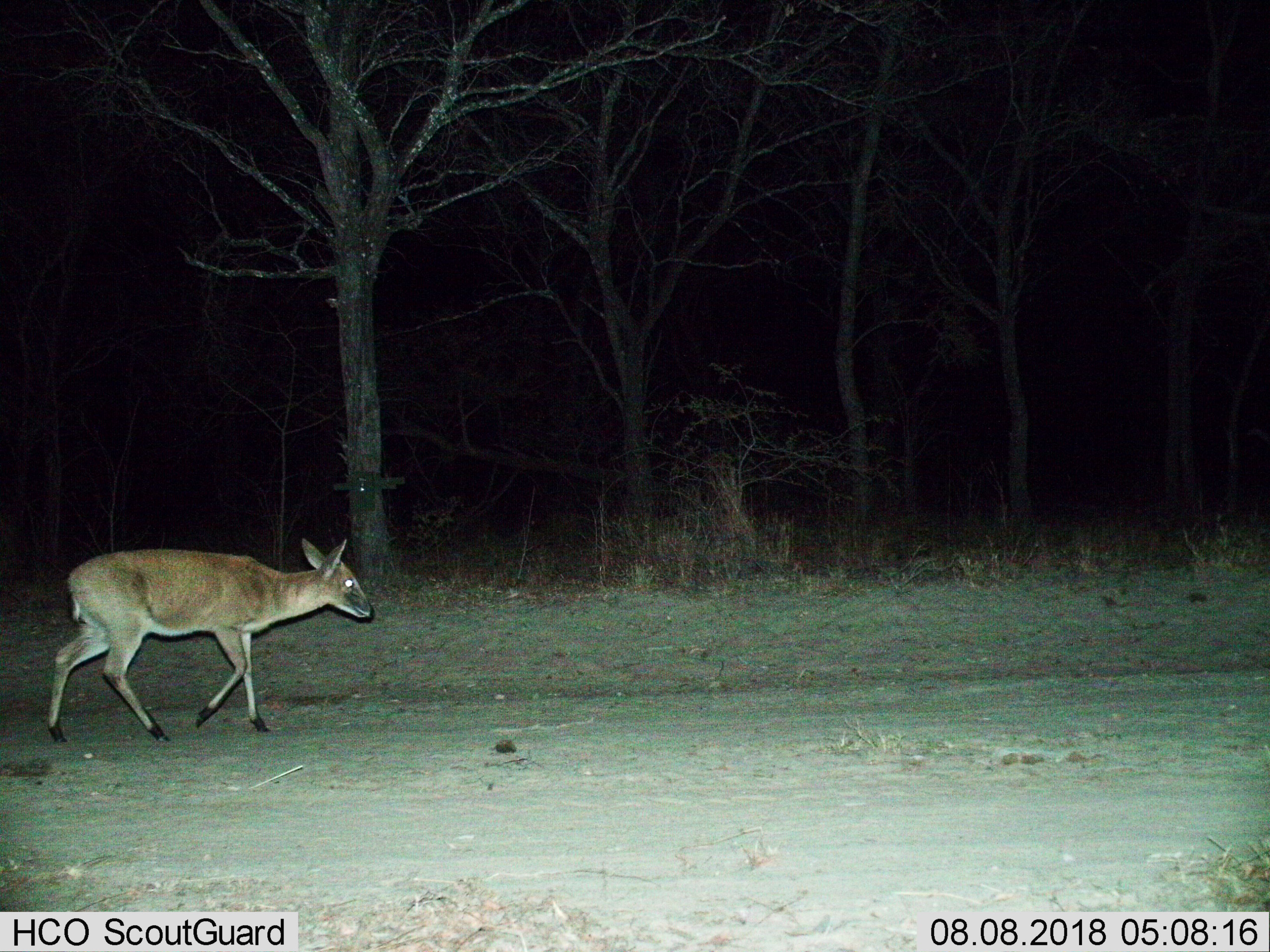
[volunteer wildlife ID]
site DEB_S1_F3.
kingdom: Animalia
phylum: Chordata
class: Mammalia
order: Artiodactyla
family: Bovidae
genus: Sylvicapra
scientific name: Sylvicapra grimmia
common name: common duiker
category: duikercommongrey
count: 1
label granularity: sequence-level